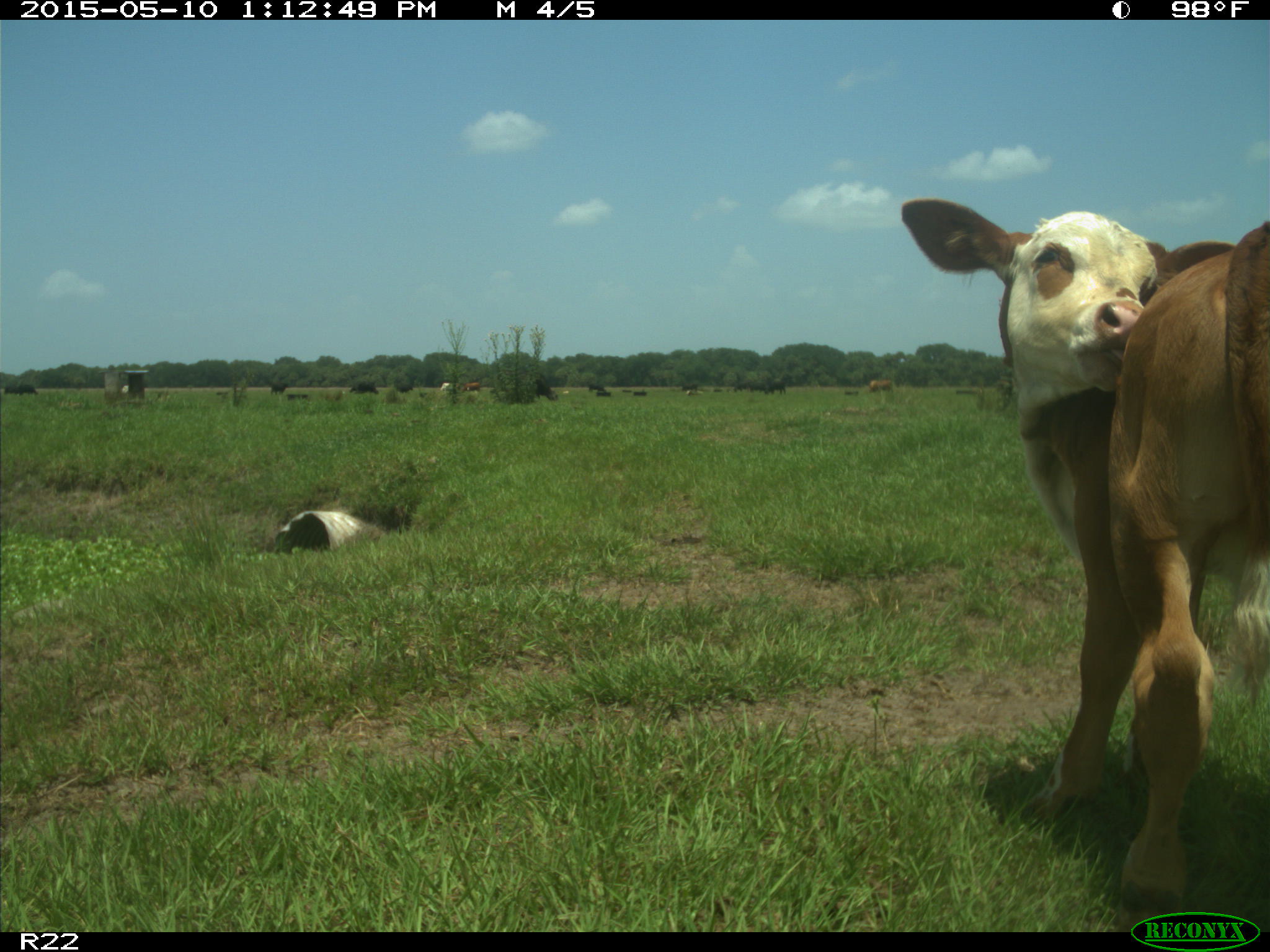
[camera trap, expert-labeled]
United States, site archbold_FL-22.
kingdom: Animalia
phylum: Chordata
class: Mammalia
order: Artiodactyla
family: Bovidae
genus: Bos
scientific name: Bos taurus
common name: domestic cow